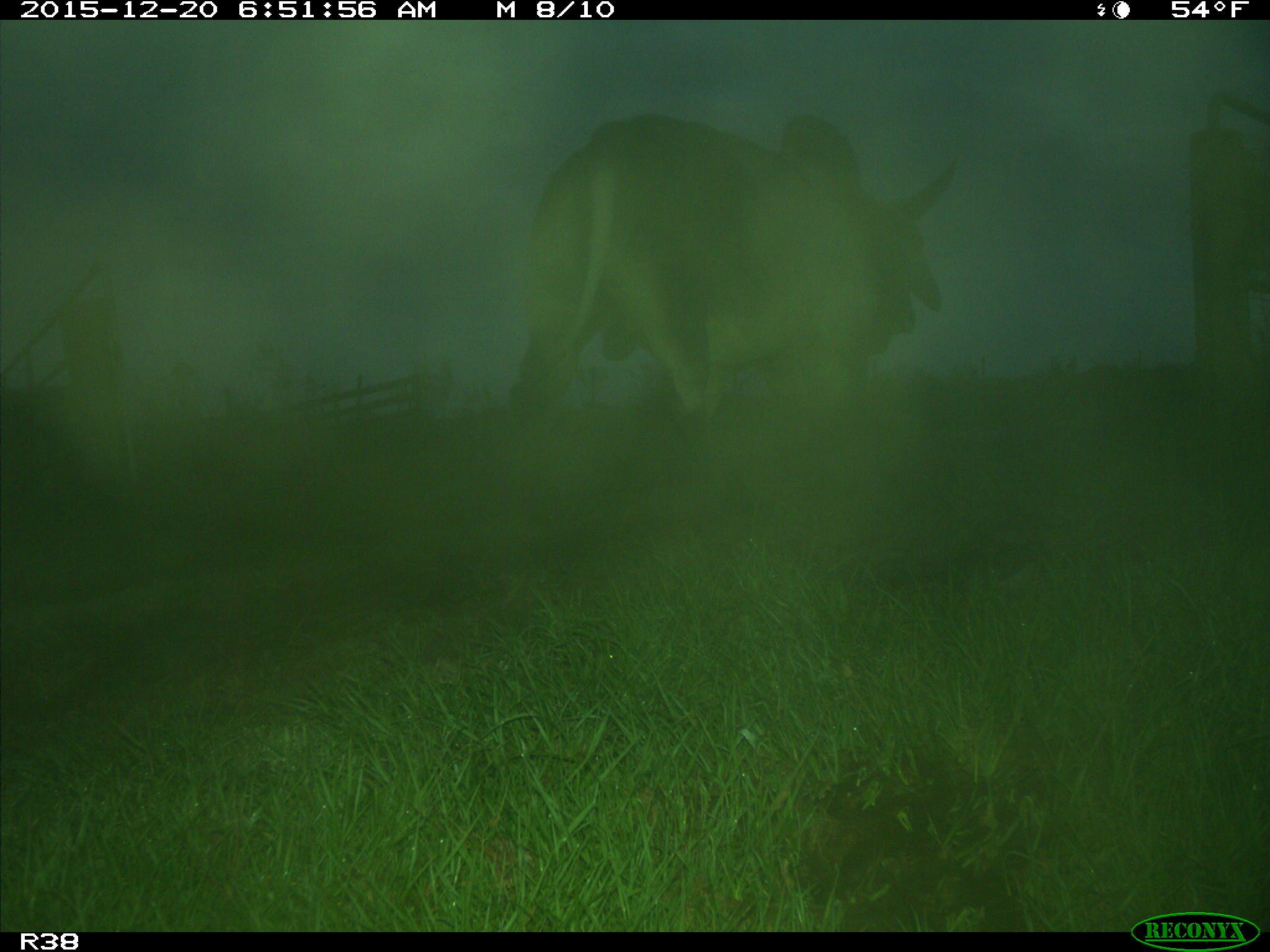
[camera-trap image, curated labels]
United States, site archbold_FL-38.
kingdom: Animalia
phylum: Chordata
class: Mammalia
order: Artiodactyla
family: Bovidae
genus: Bos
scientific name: Bos taurus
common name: domestic cow